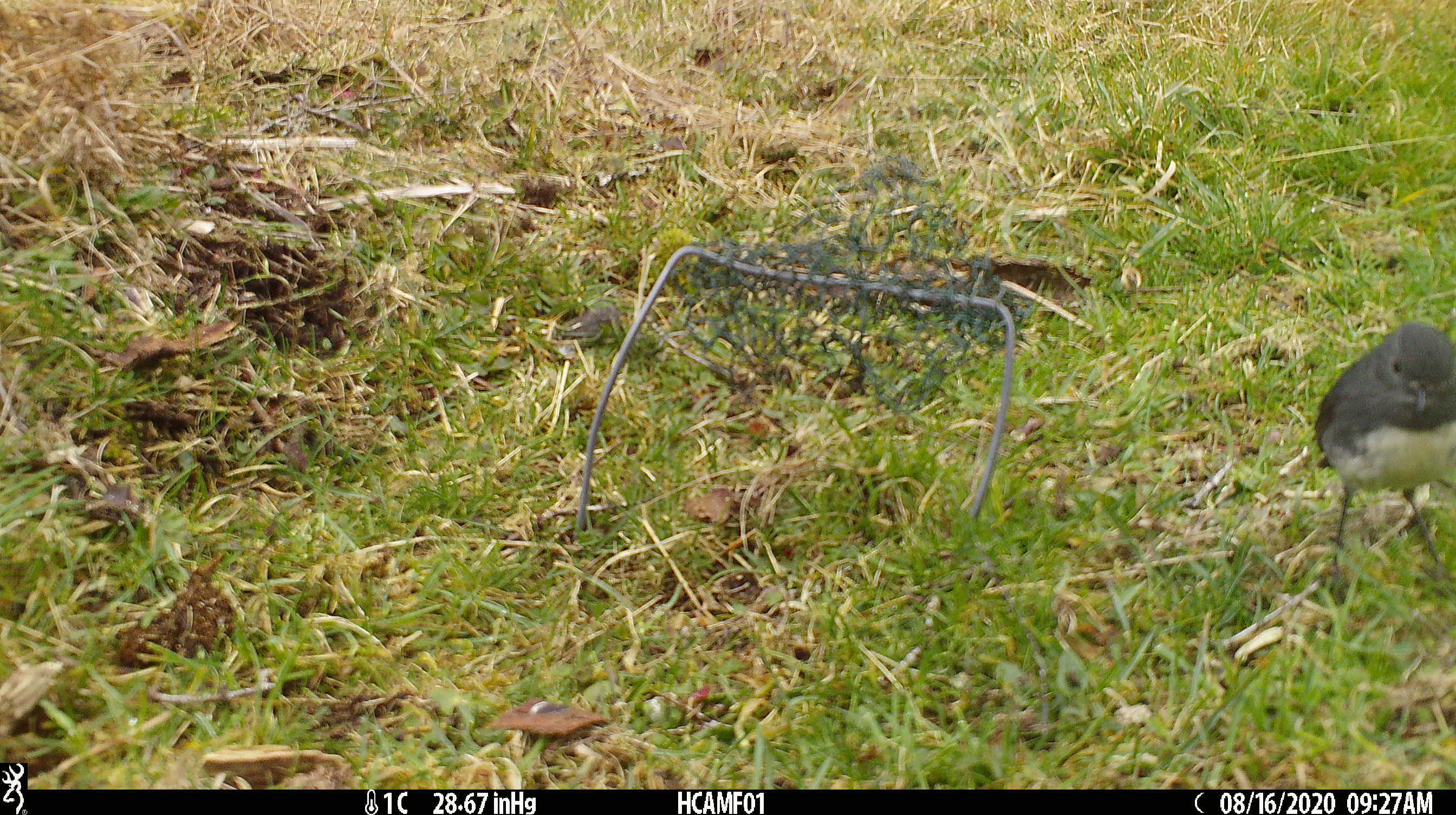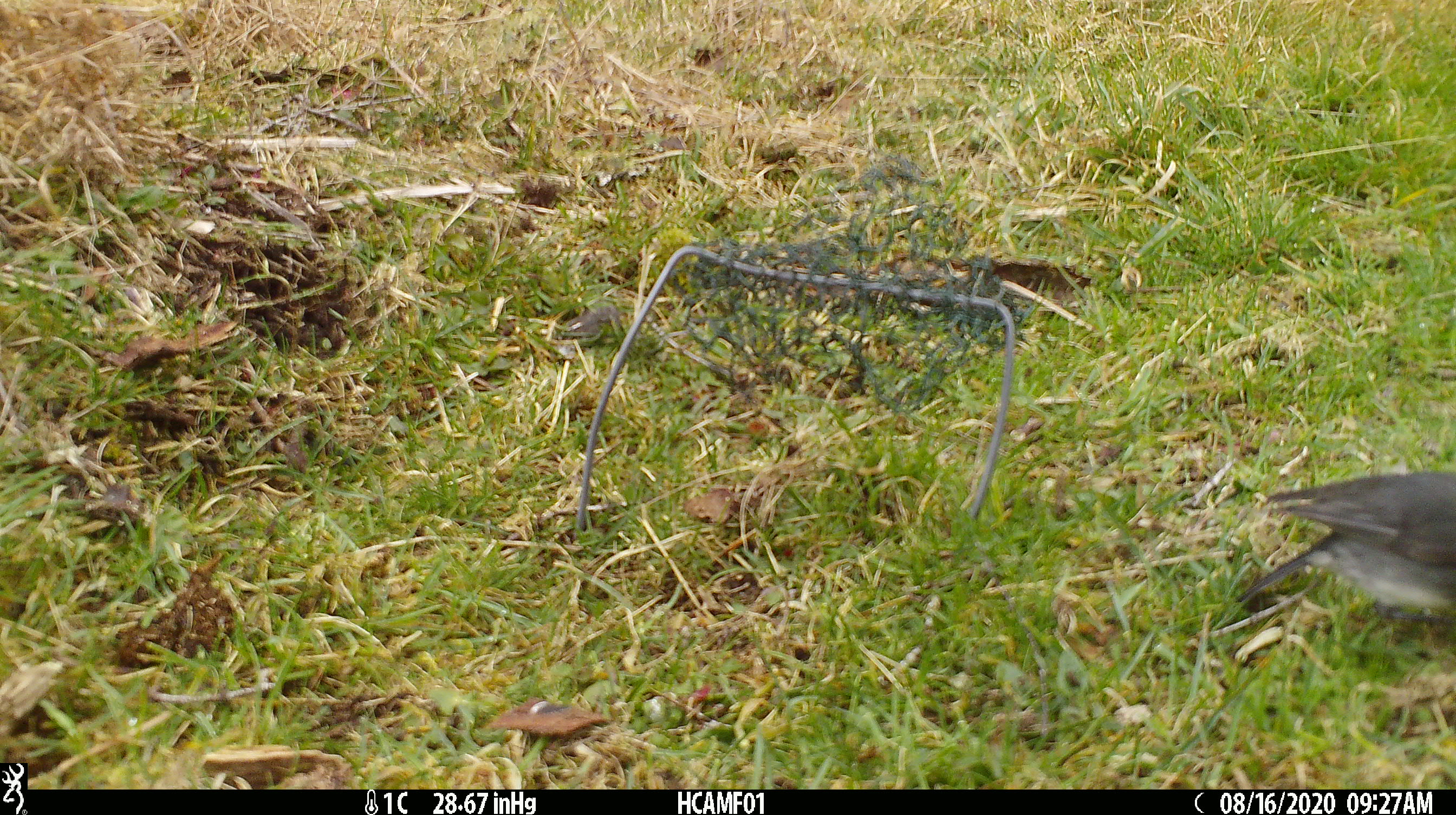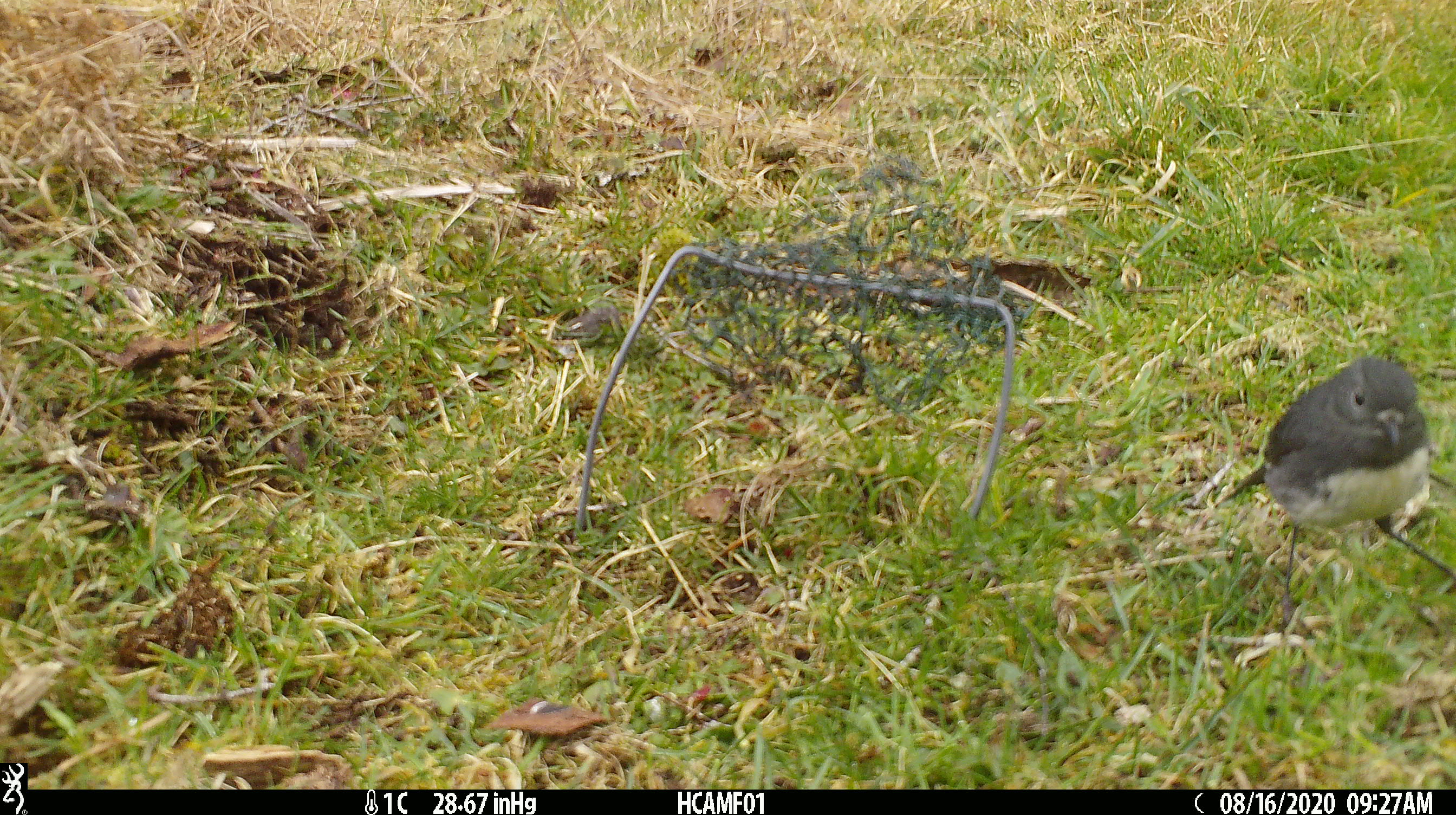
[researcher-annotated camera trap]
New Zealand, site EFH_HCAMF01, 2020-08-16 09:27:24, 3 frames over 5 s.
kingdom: Animalia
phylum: Chordata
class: Aves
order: Passeriformes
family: Petroicidae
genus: Petroica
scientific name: Petroica australis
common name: new zealand robin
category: robin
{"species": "robin (new zealand robin) (Petroica australis)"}